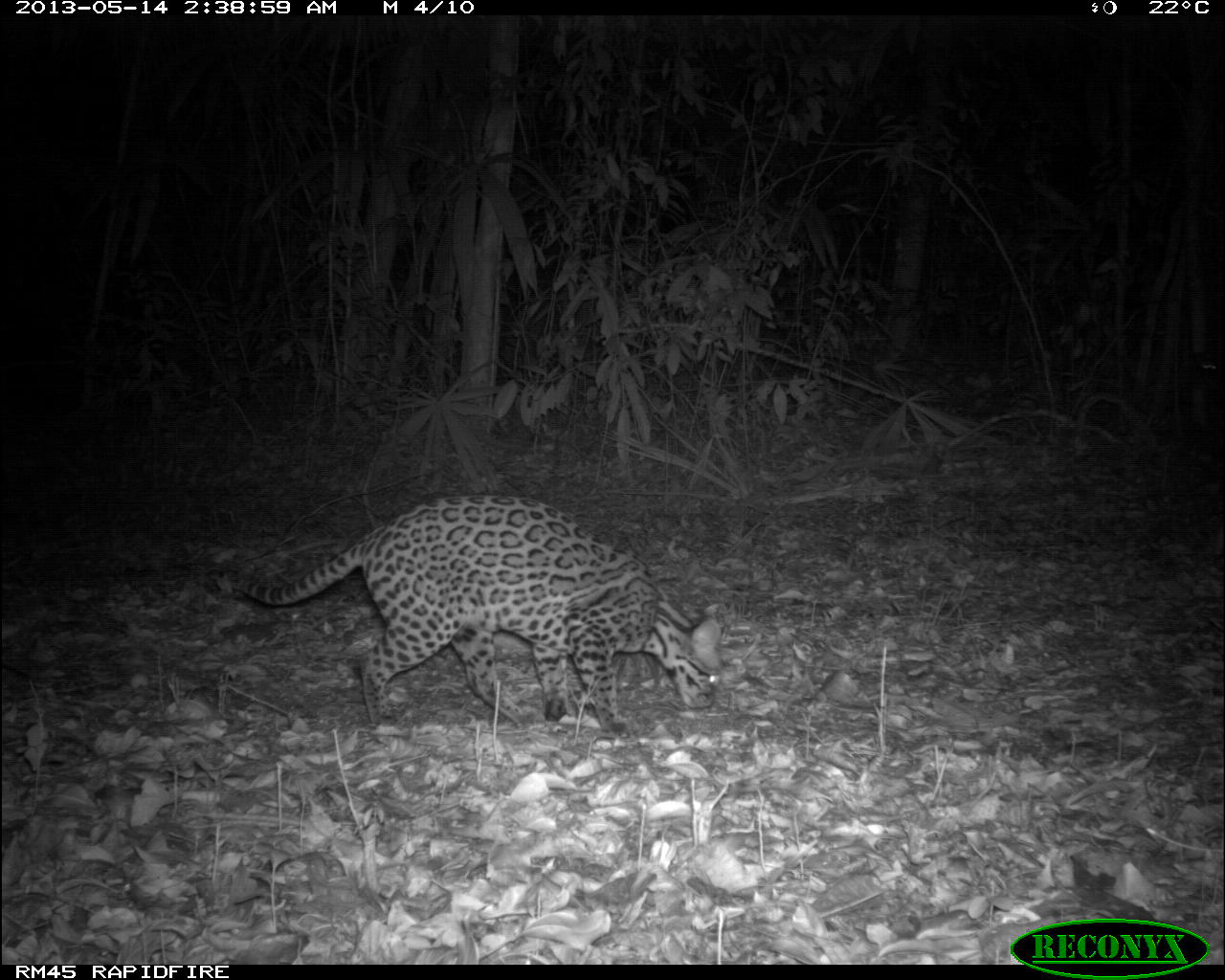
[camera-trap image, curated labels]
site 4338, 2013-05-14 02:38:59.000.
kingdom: Animalia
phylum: Chordata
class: Mammalia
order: Carnivora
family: Felidae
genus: Leopardus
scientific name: Leopardus pardalis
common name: ocelot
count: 1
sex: female